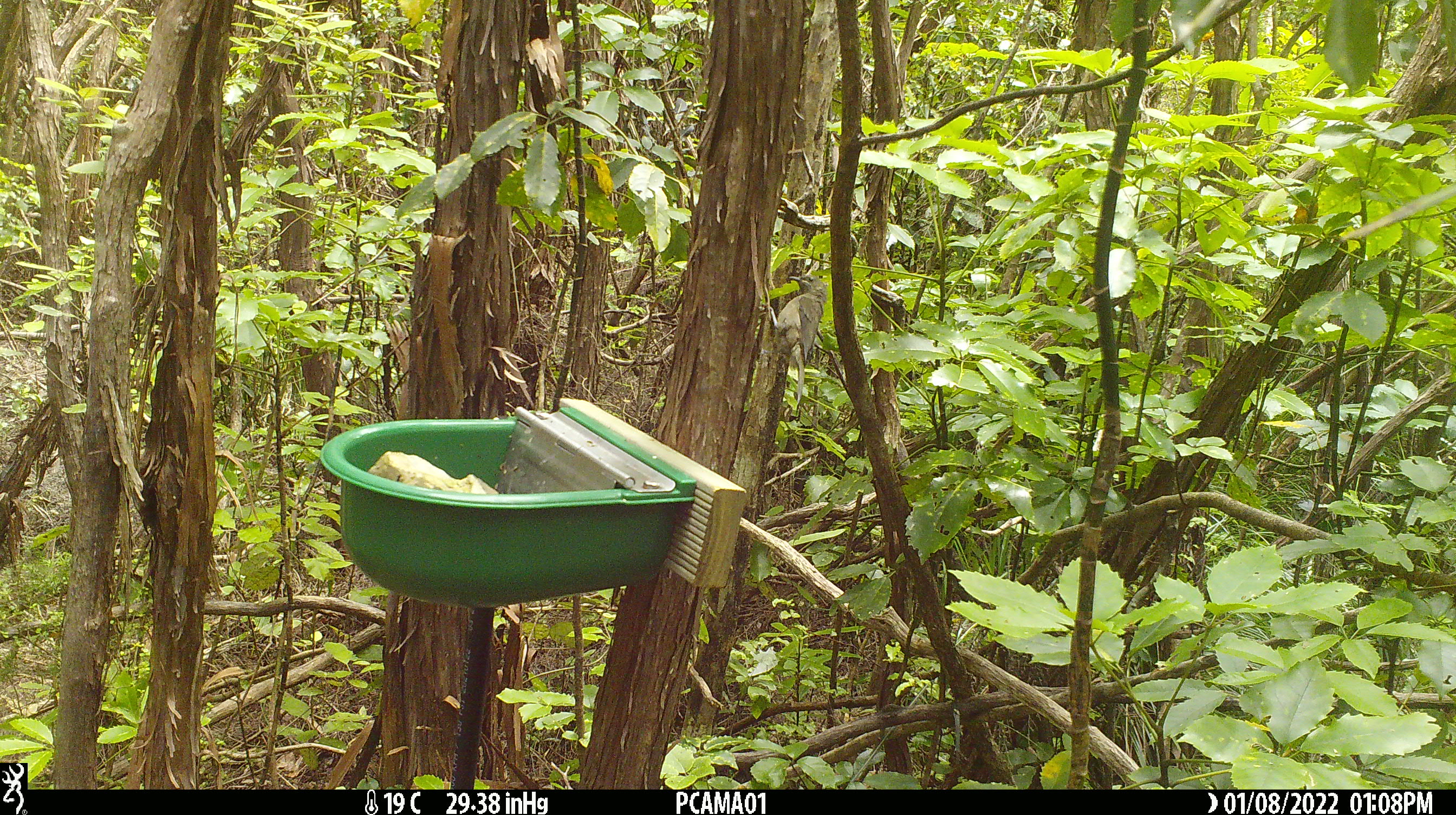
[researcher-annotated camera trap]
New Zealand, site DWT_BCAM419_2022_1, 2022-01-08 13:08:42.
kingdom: Animalia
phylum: Chordata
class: Aves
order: Passeriformes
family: Meliphagidae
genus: Anthornis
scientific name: Anthornis melanura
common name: new zealand bellbird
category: bellbird